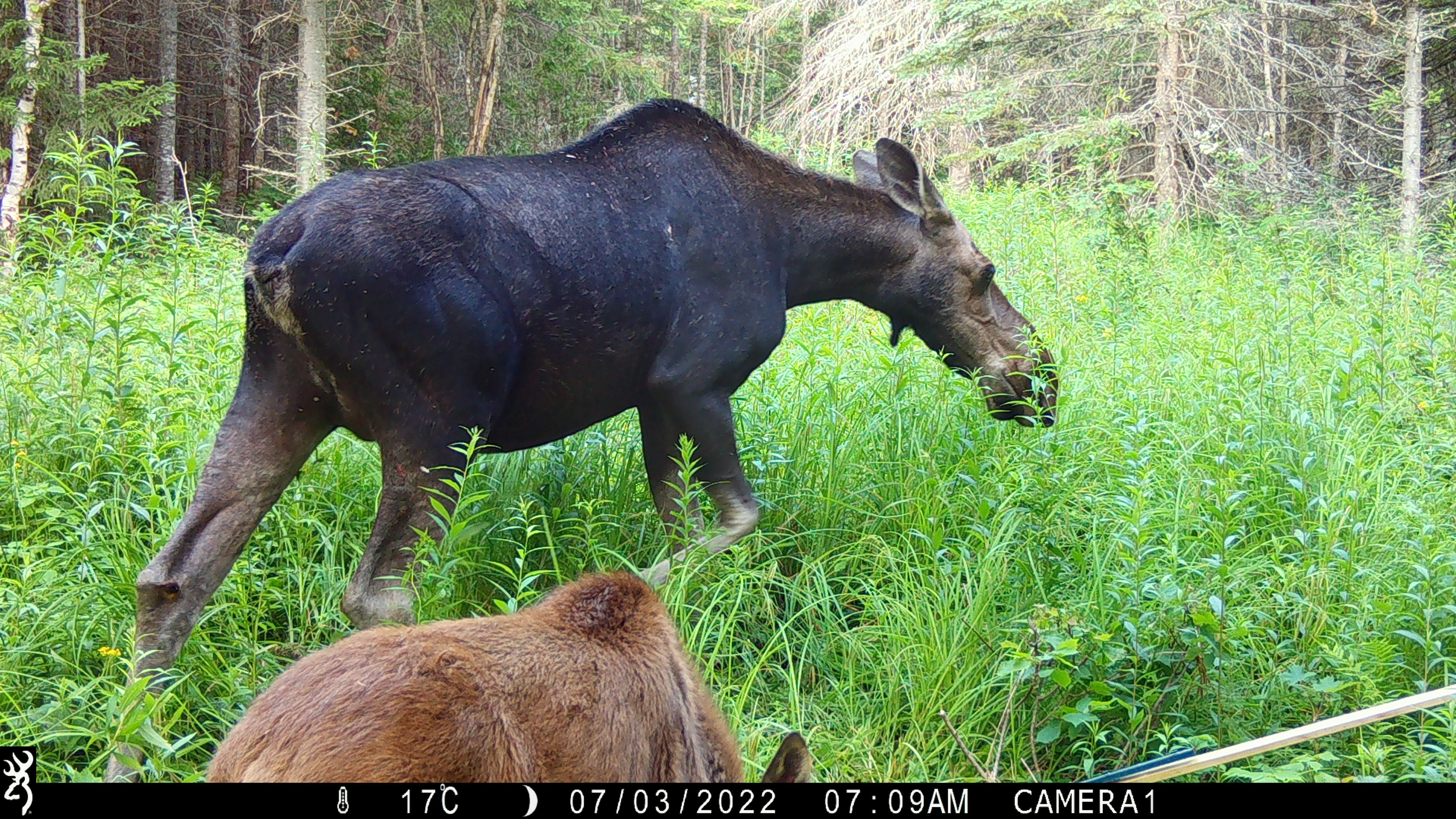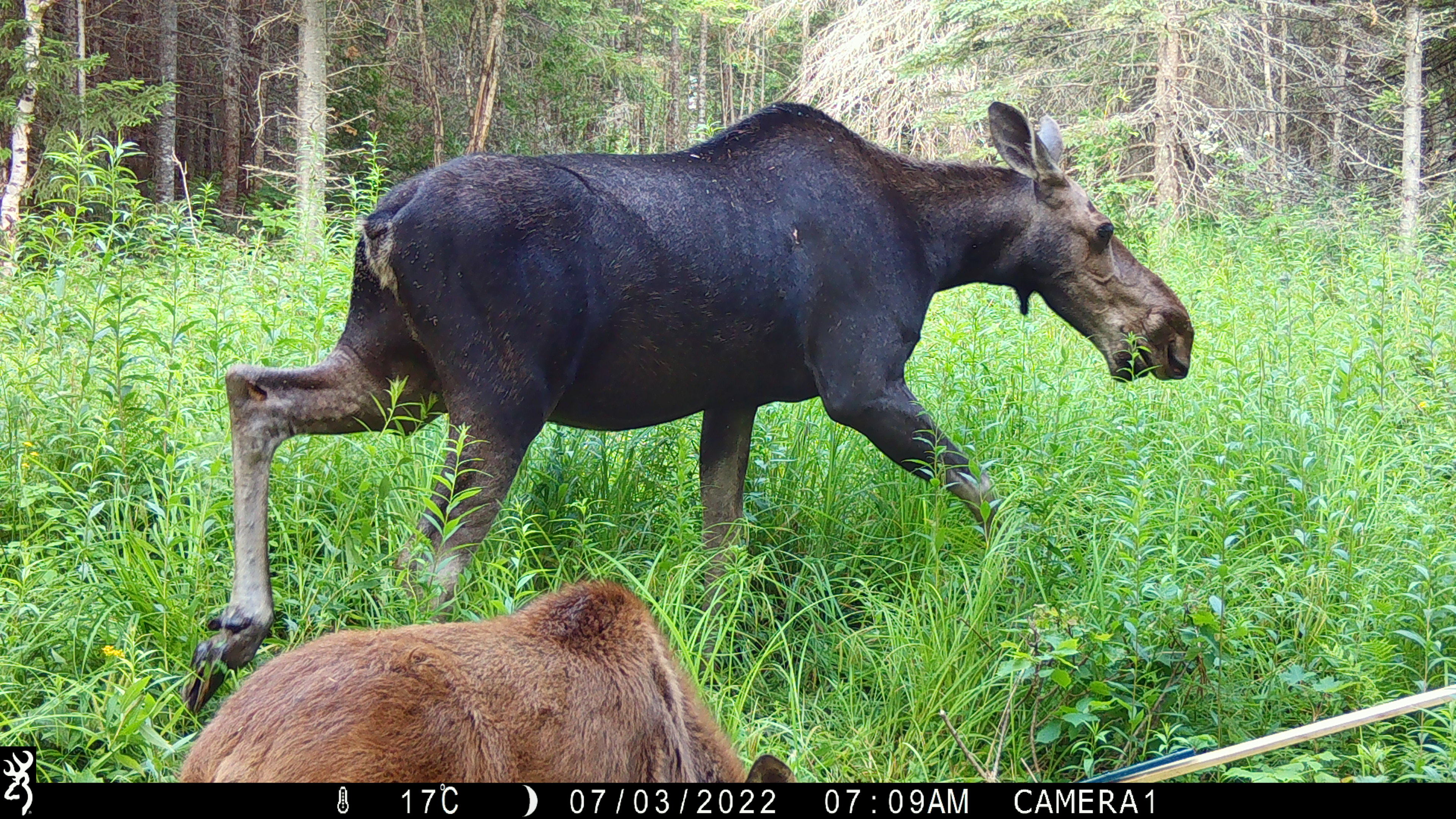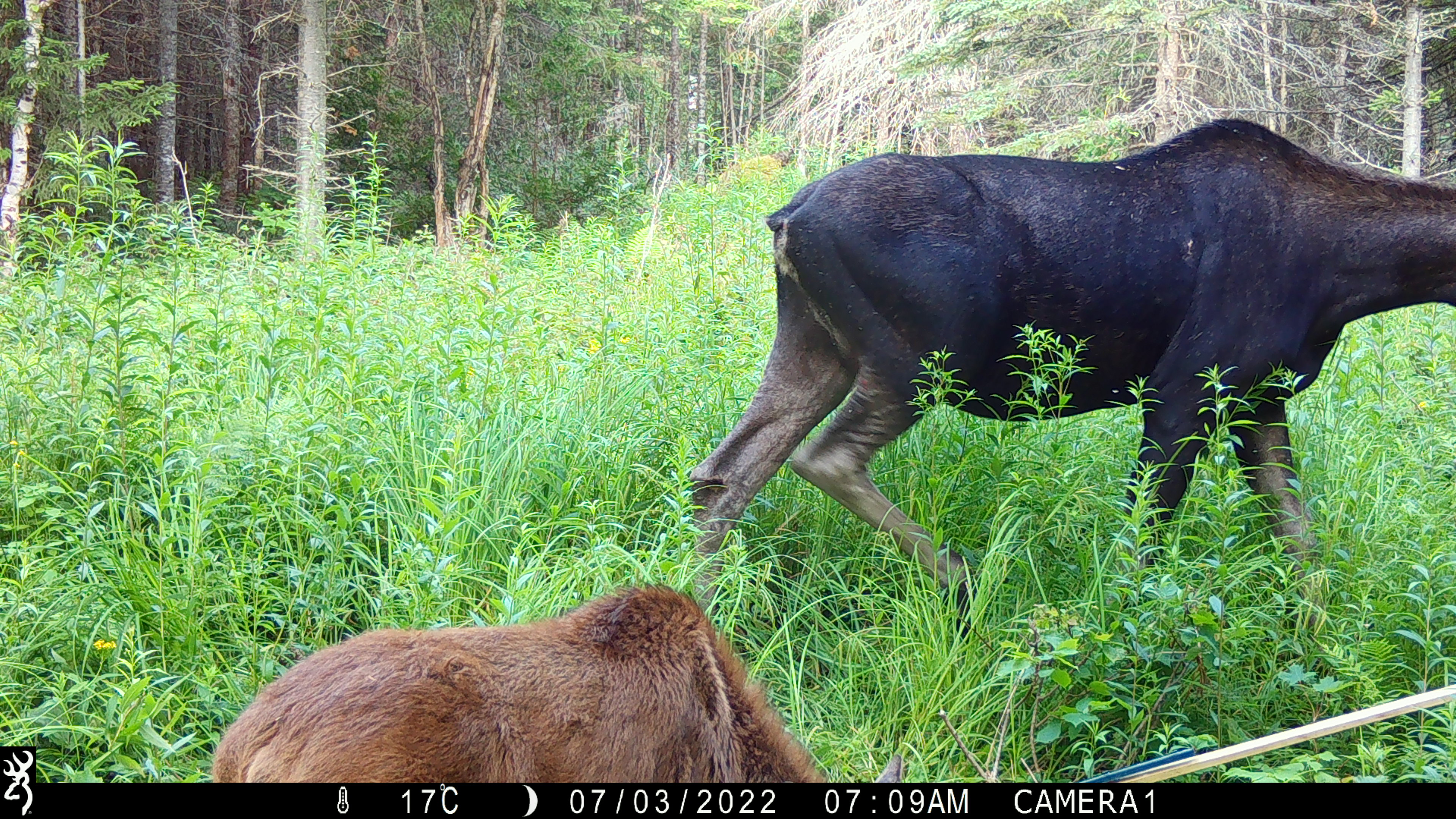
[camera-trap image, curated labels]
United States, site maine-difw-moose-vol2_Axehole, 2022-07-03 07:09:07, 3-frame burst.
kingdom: Animalia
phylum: Chordata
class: Mammalia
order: Artiodactyla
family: Cervidae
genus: Alces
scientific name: Alces alces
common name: moose